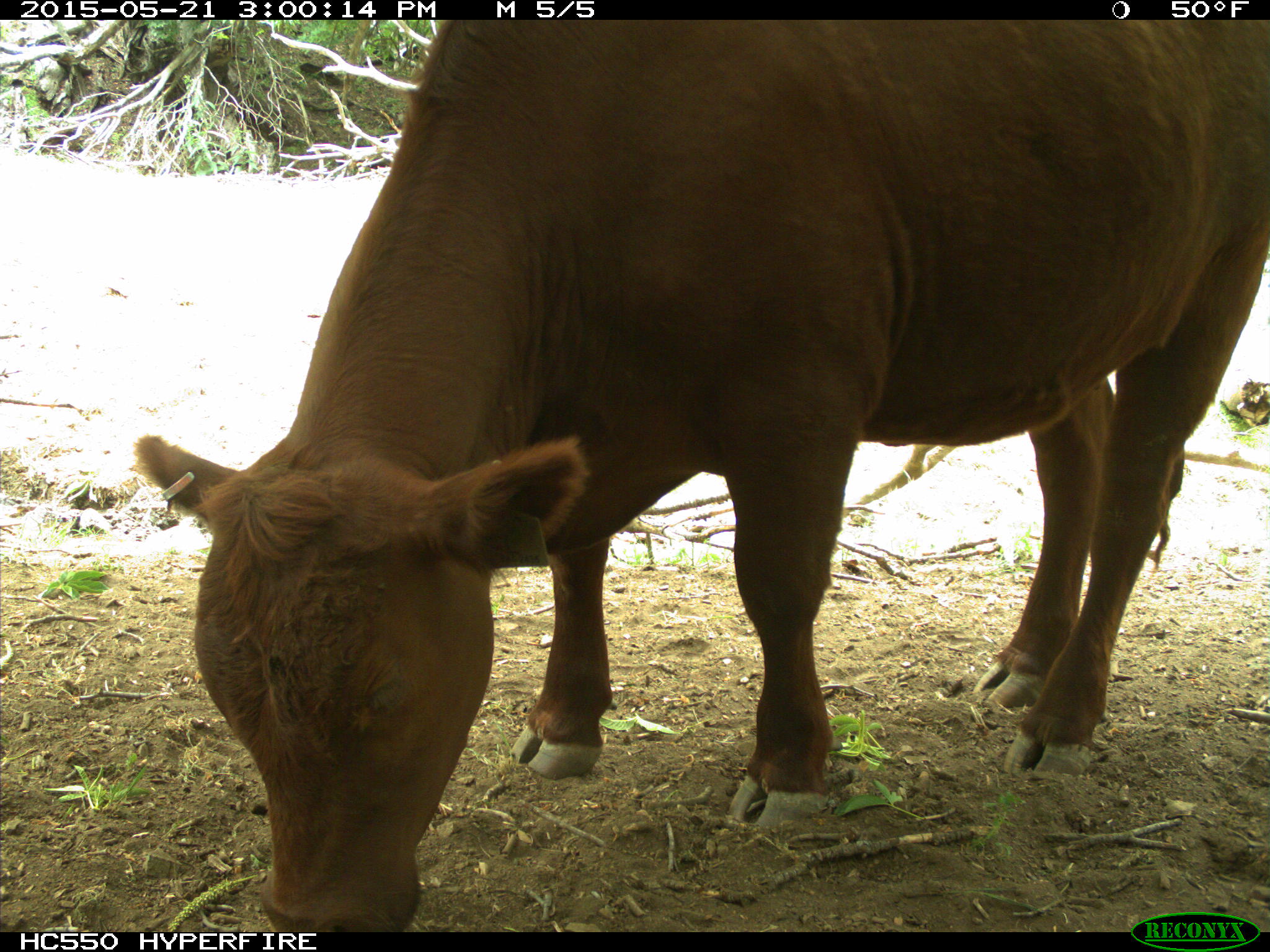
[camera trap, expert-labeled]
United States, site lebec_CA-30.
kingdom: Animalia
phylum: Chordata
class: Mammalia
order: Artiodactyla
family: Bovidae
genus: Bos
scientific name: Bos taurus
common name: domestic cow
Bos taurus (domestic cow).